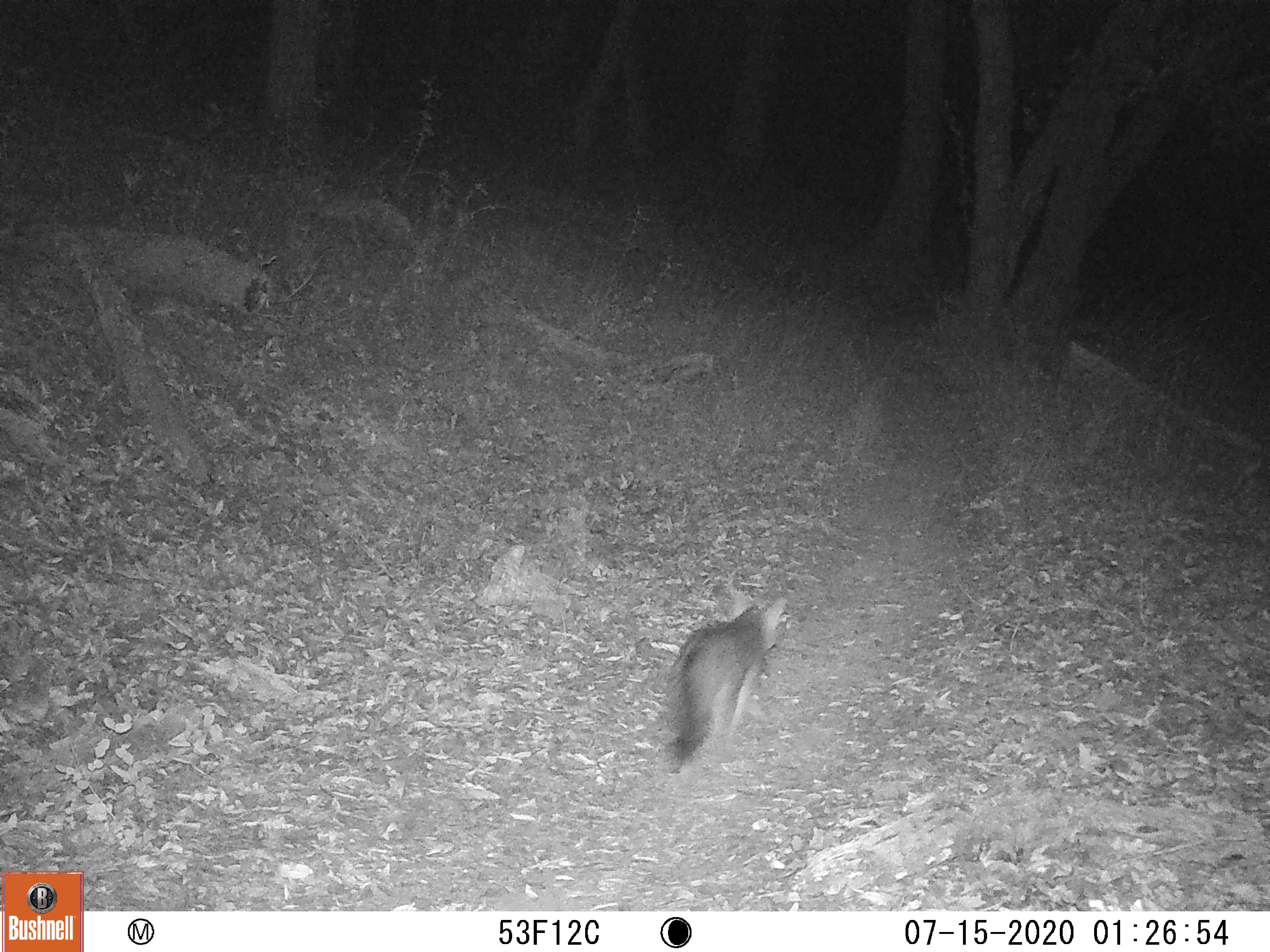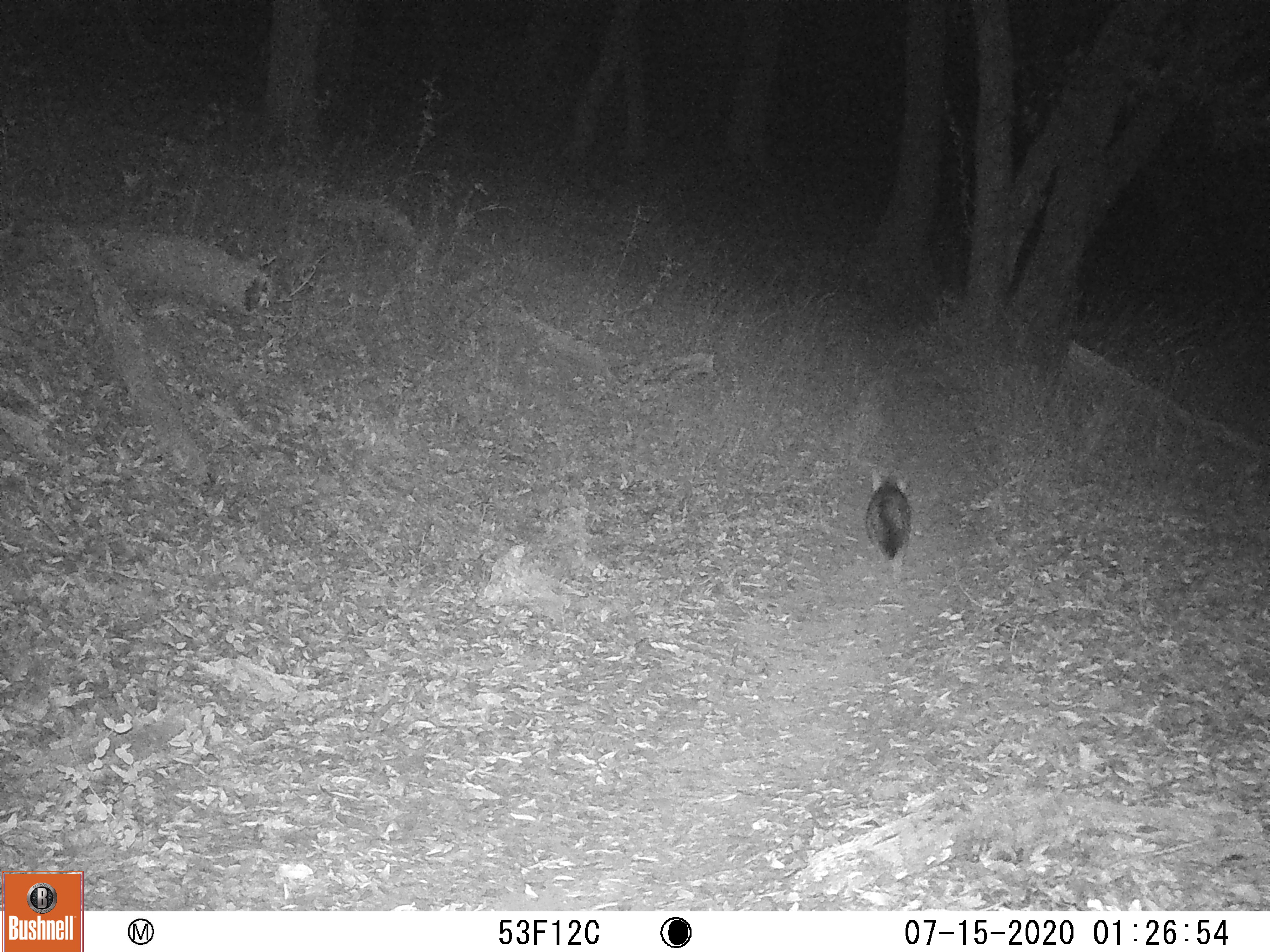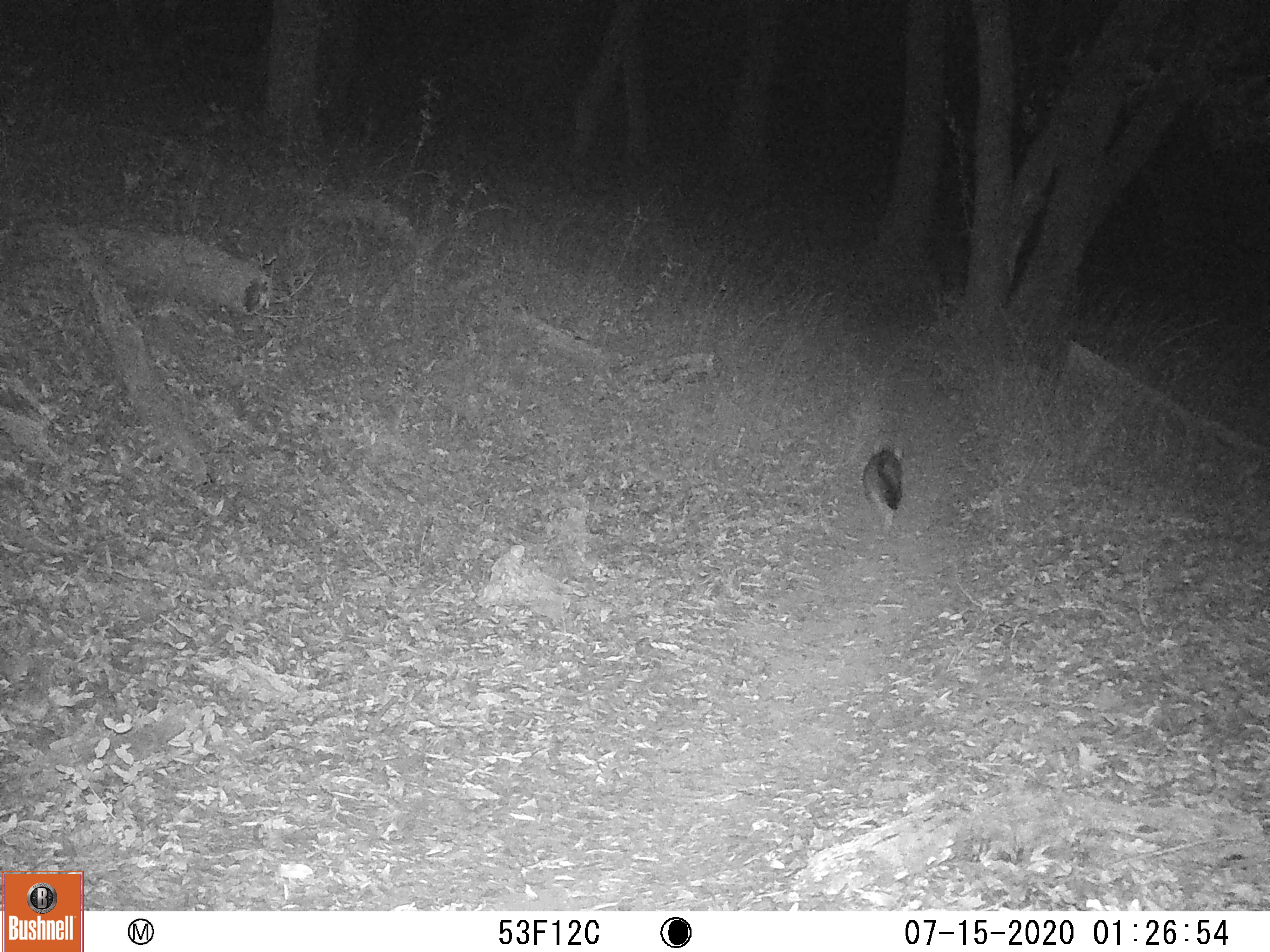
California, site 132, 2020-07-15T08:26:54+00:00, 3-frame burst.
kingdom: Animalia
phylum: Chordata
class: Mammalia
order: Carnivora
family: Canidae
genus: Urocyon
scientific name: Urocyon cinereoargenteus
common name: gray fox